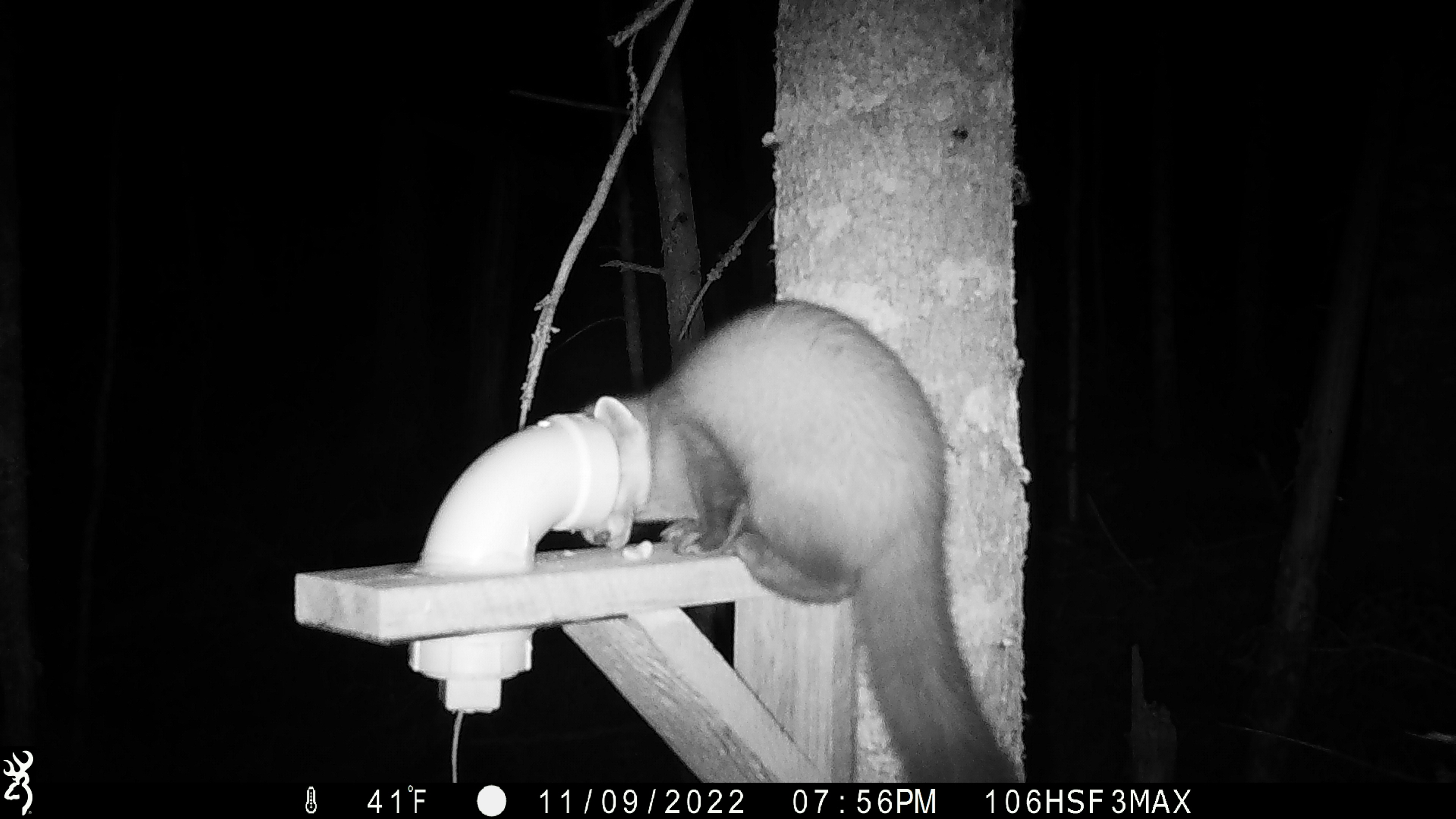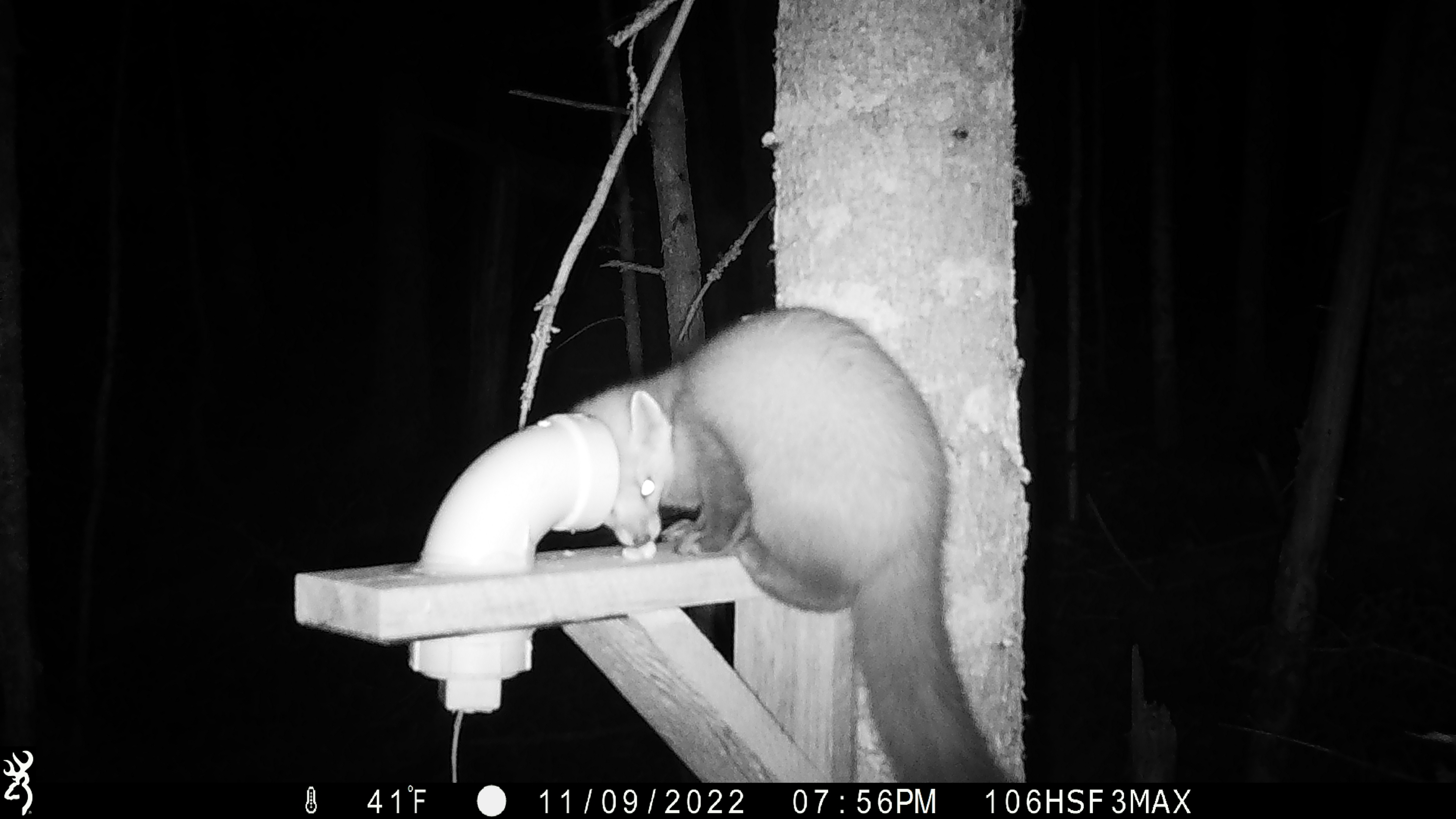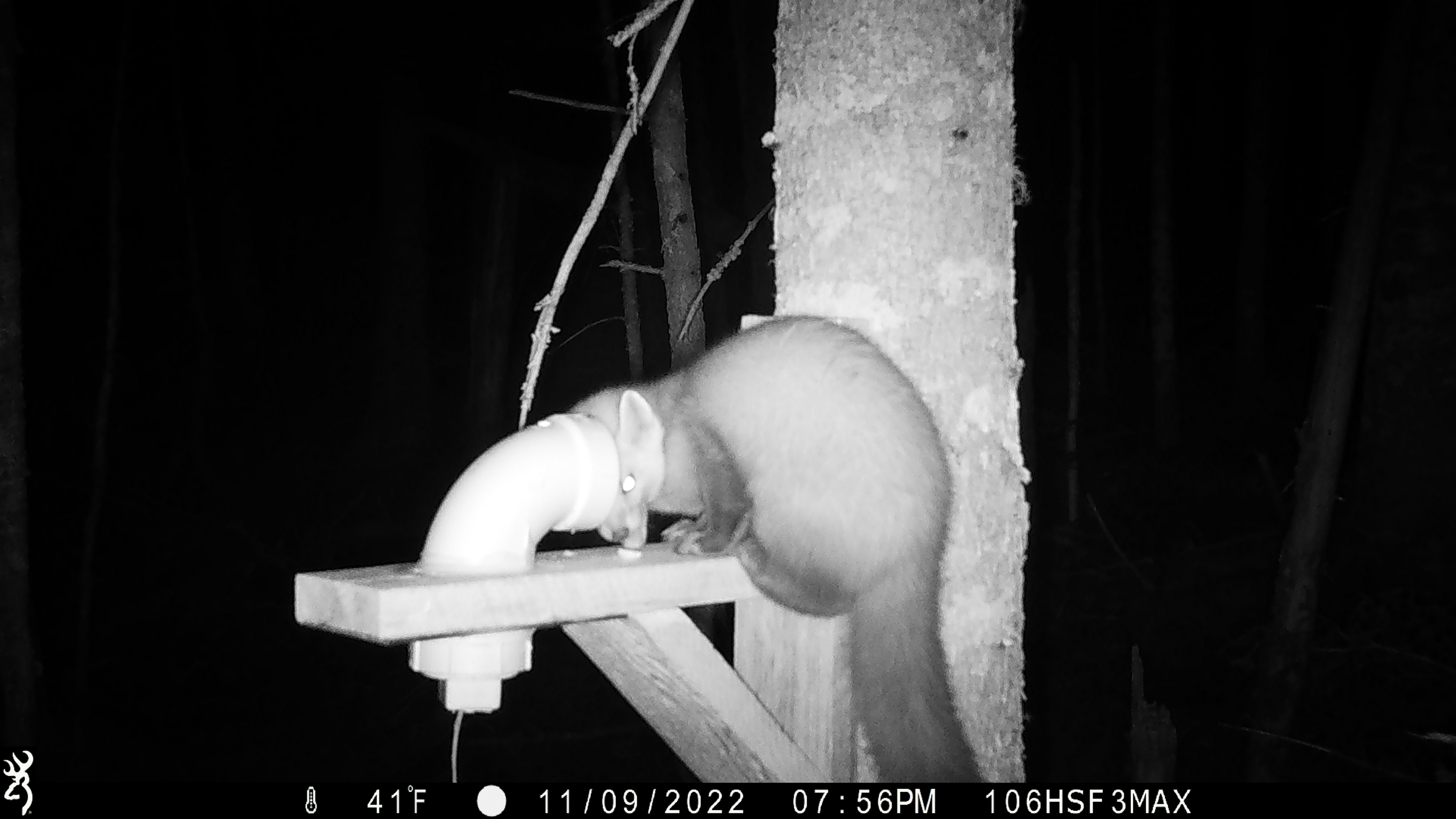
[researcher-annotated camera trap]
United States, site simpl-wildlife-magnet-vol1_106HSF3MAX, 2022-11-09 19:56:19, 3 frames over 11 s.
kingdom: Animalia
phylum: Chordata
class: Mammalia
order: Carnivora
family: Mustelidae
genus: Martes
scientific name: Martes americana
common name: american marten